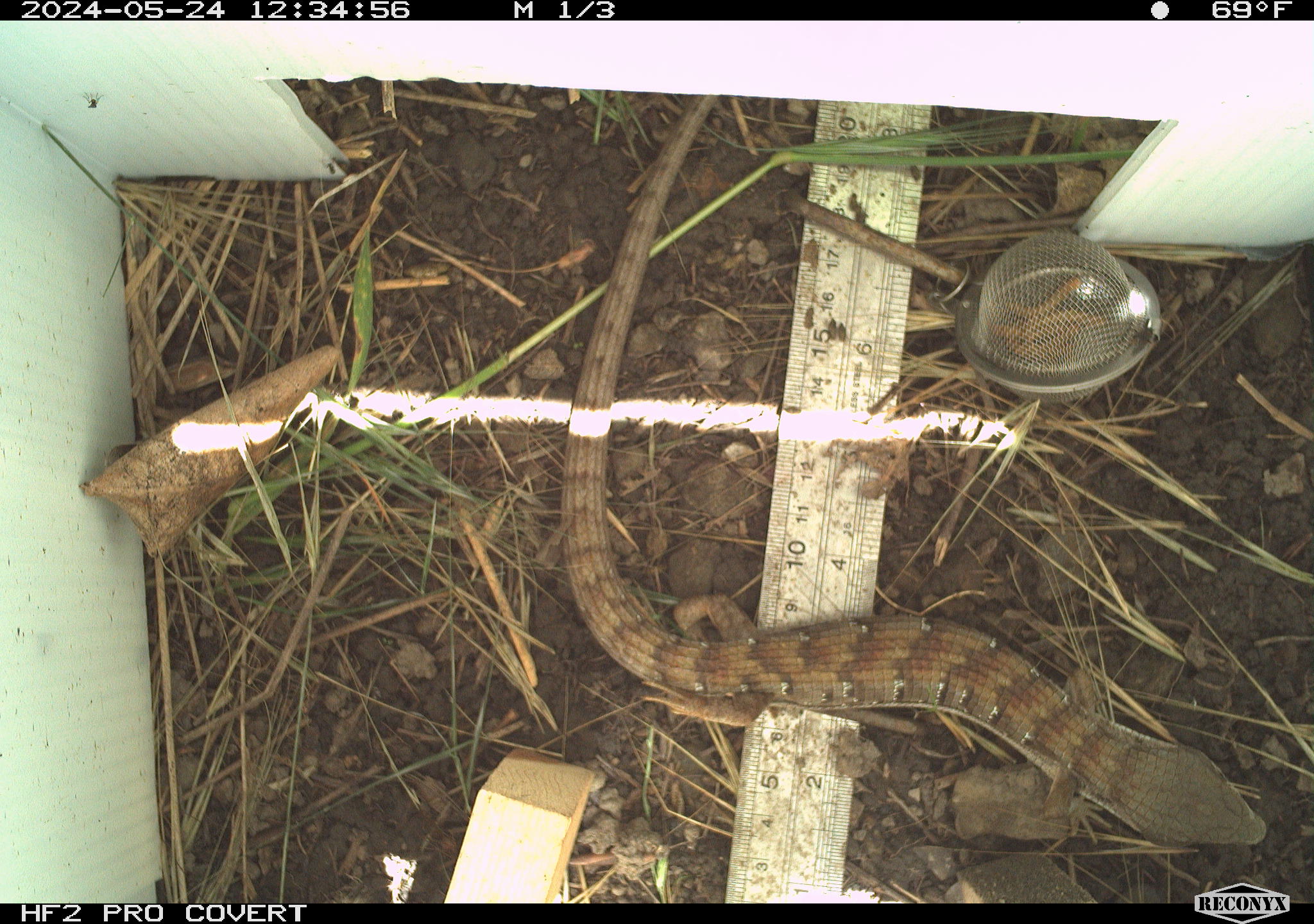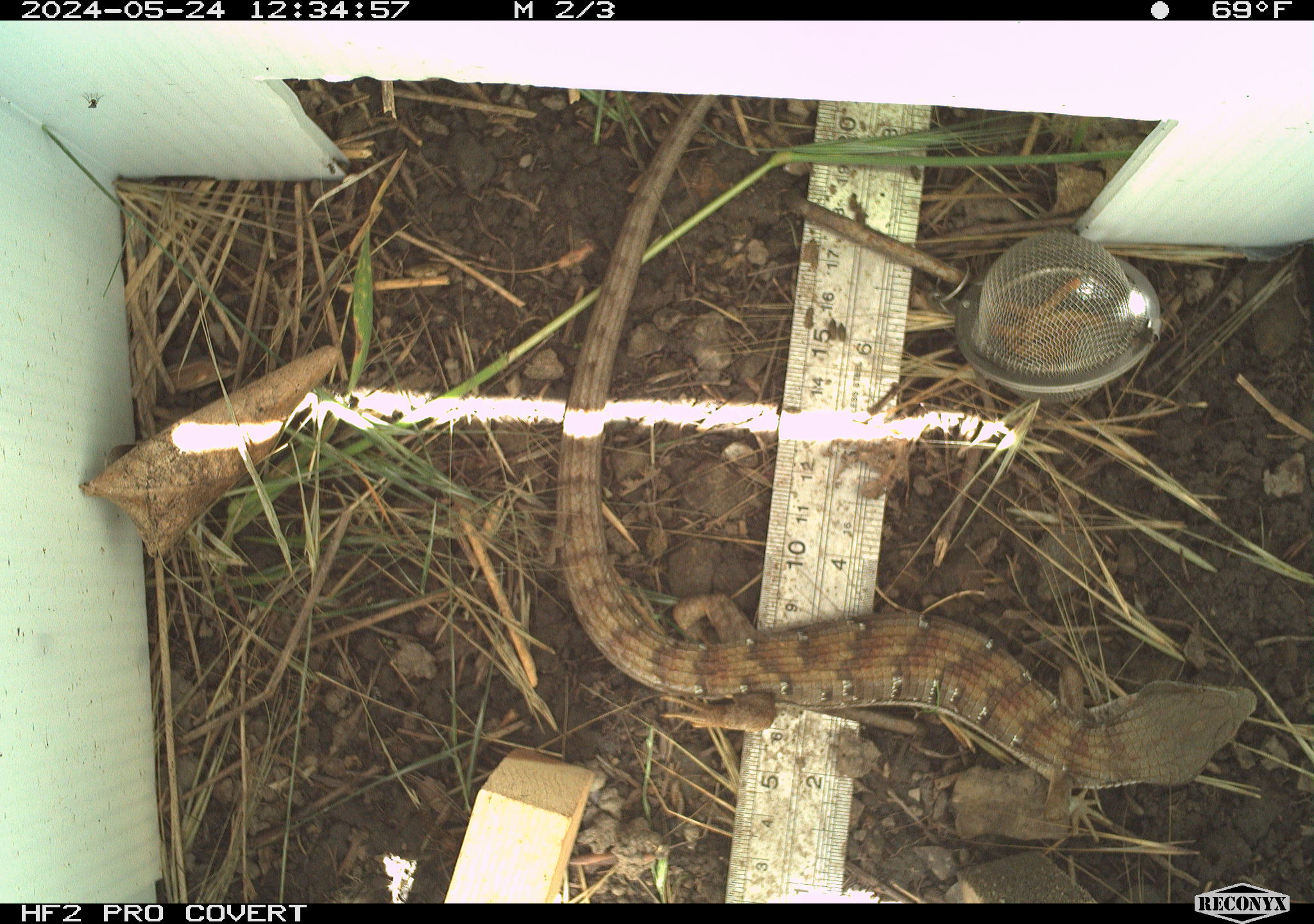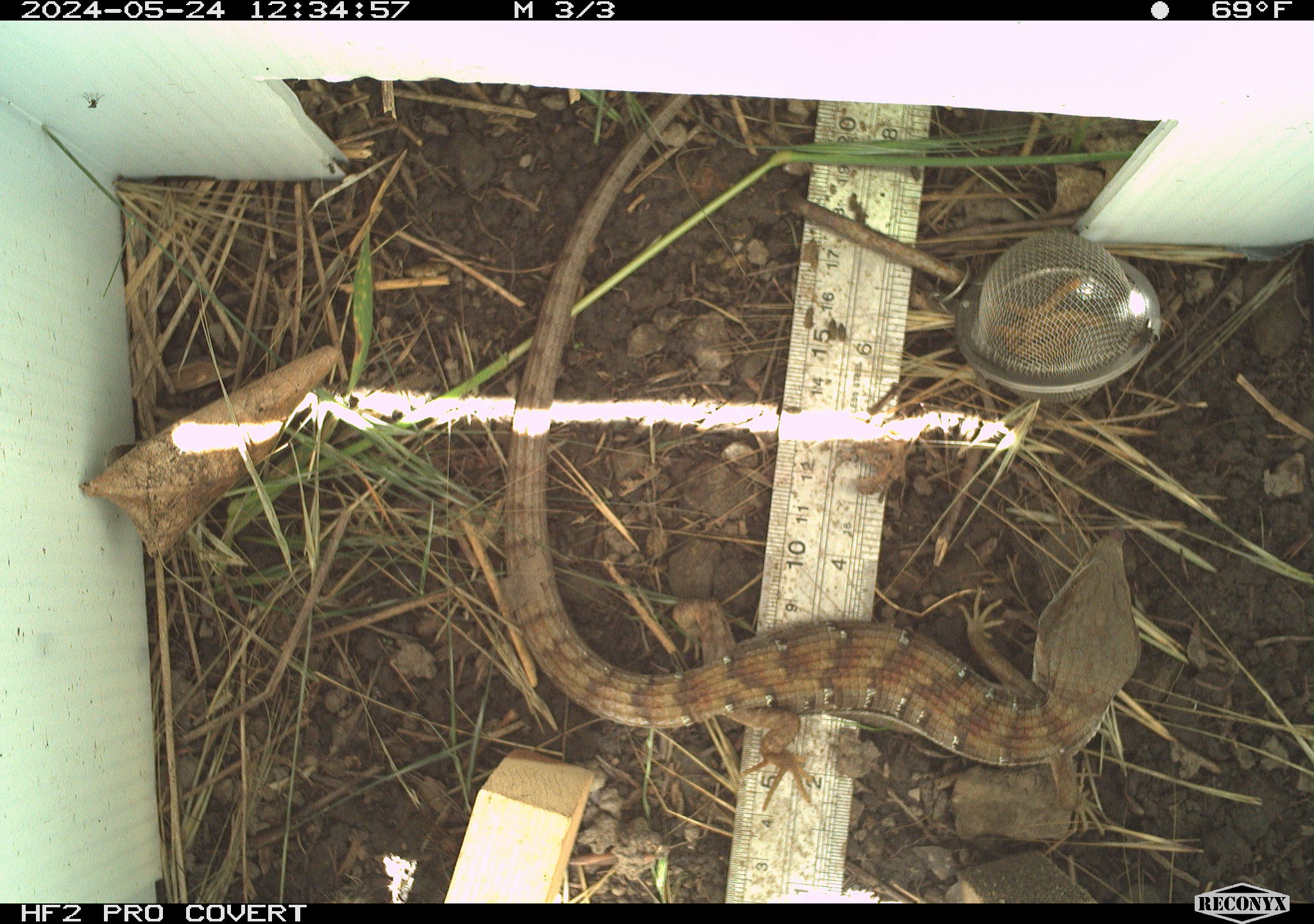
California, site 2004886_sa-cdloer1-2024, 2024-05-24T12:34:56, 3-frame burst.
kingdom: Animalia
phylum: Chordata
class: Reptilia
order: Squamata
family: Anguidae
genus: Elgaria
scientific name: Elgaria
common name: alligator lizards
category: elgaria species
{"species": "elgaria species (alligator lizards) (Elgaria)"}